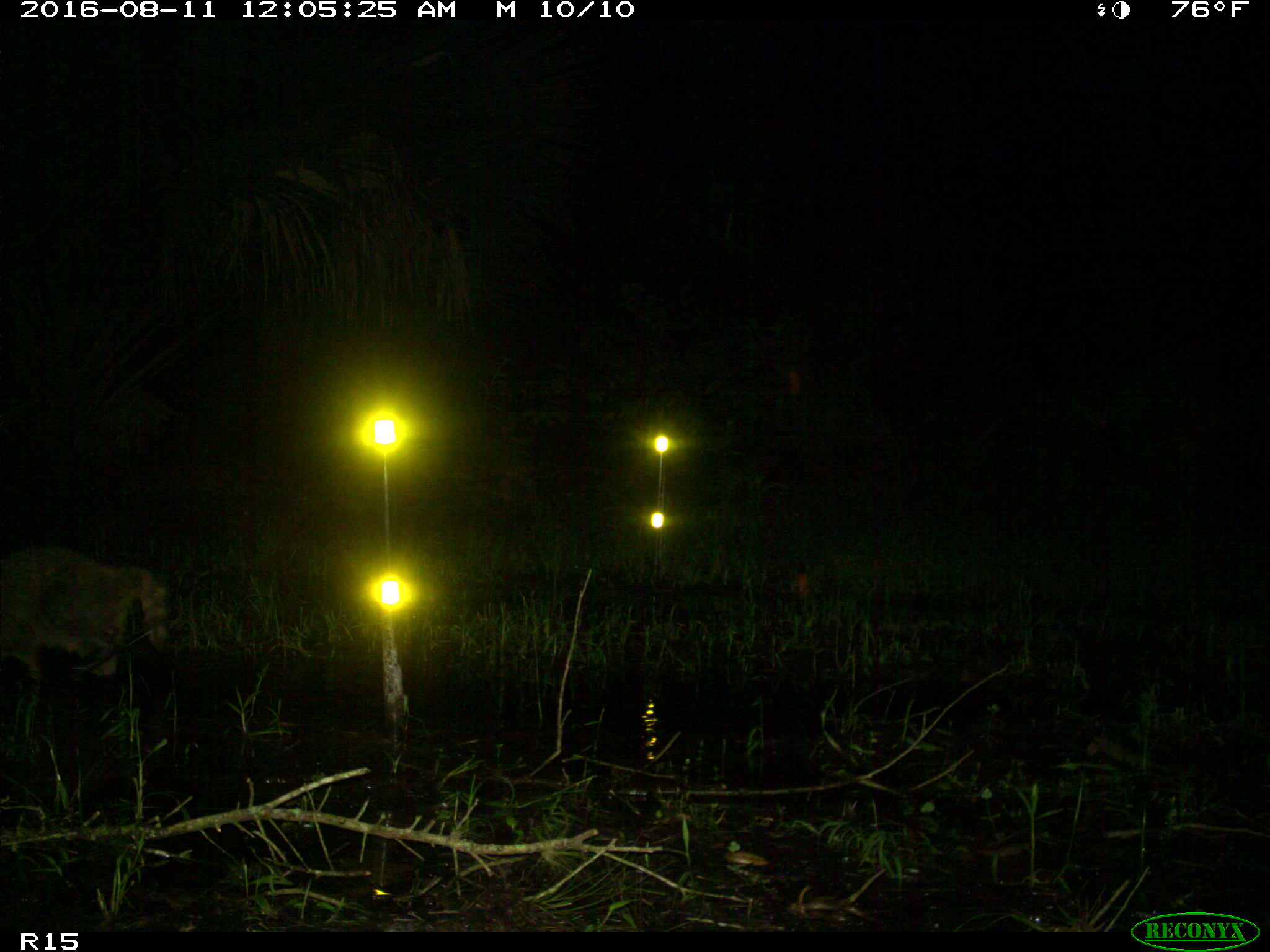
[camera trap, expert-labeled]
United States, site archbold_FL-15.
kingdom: Animalia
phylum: Chordata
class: Mammalia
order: Carnivora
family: Procyonidae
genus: Procyon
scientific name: Procyon lotor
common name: common raccoon